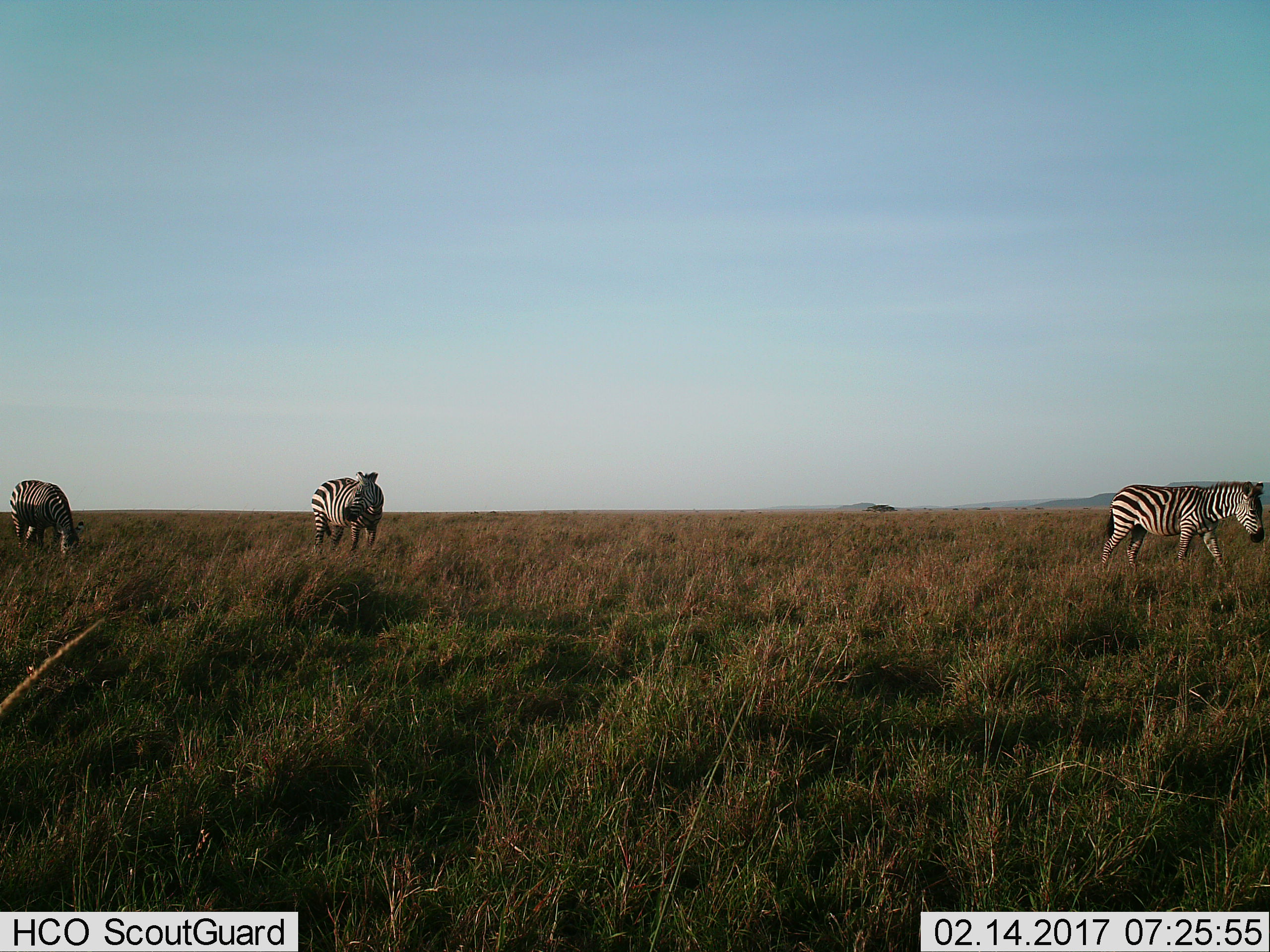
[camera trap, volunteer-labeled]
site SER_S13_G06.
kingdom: Animalia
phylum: Chordata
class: Mammalia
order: Perissodactyla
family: Equidae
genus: Equus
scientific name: Equus quagga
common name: plains zebra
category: zebraplains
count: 3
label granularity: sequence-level